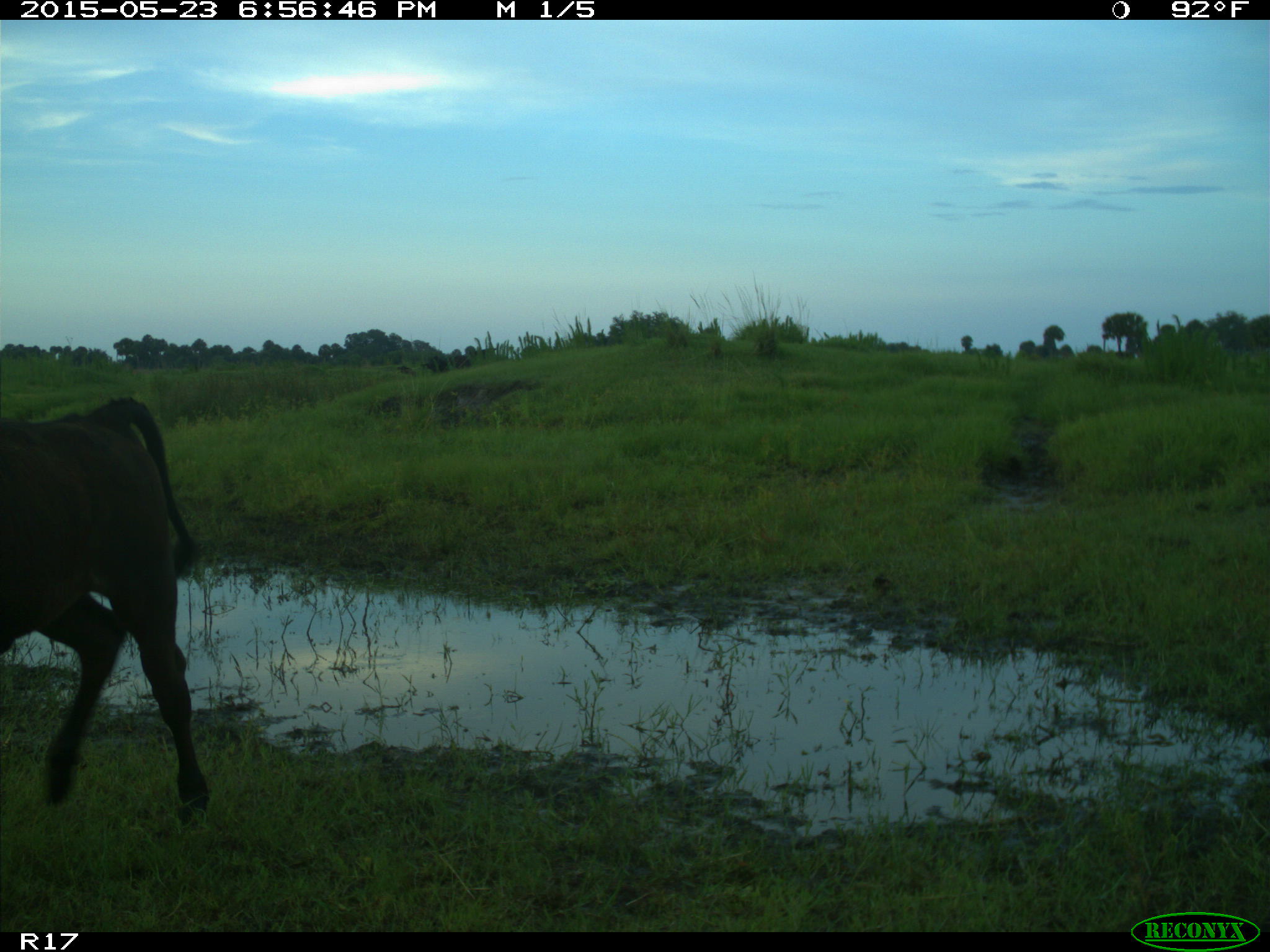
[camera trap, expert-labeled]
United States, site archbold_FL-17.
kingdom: Animalia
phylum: Chordata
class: Mammalia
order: Artiodactyla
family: Bovidae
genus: Bos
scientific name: Bos taurus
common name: domestic cow